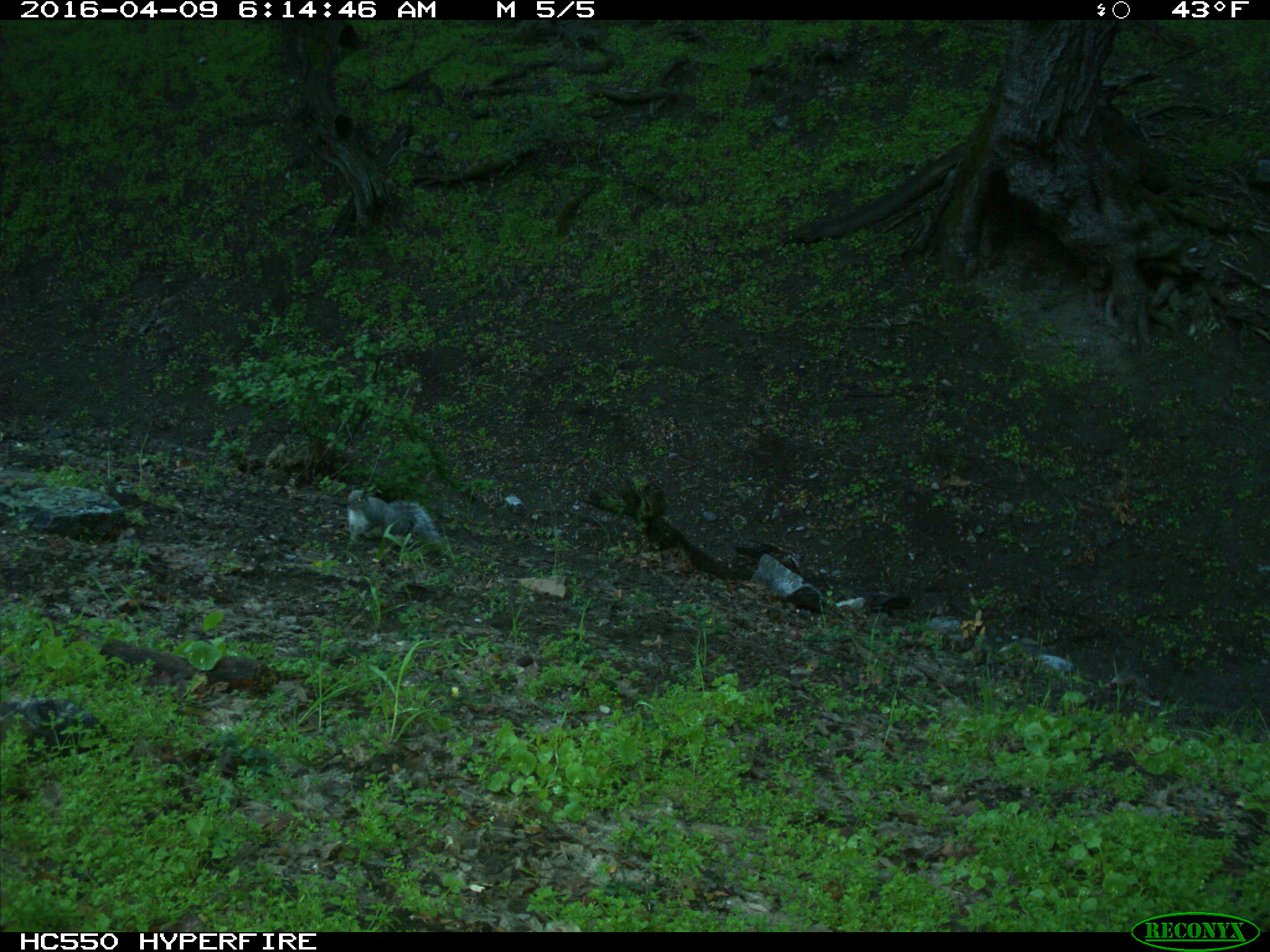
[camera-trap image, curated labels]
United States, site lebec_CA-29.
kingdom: Animalia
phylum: Chordata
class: Mammalia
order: Rodentia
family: Sciuridae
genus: Sciurus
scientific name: Sciurus carolinensis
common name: eastern gray squirrel